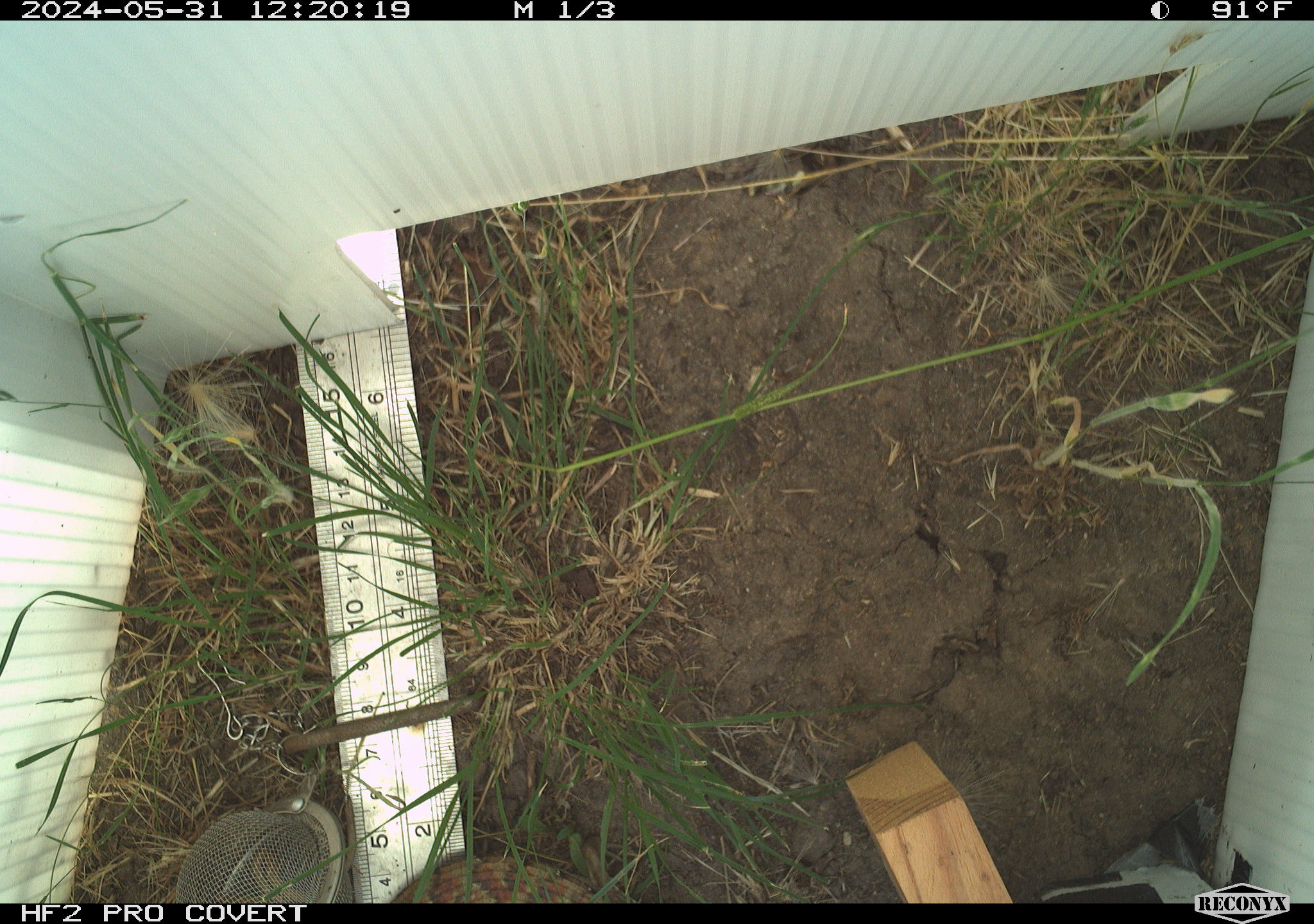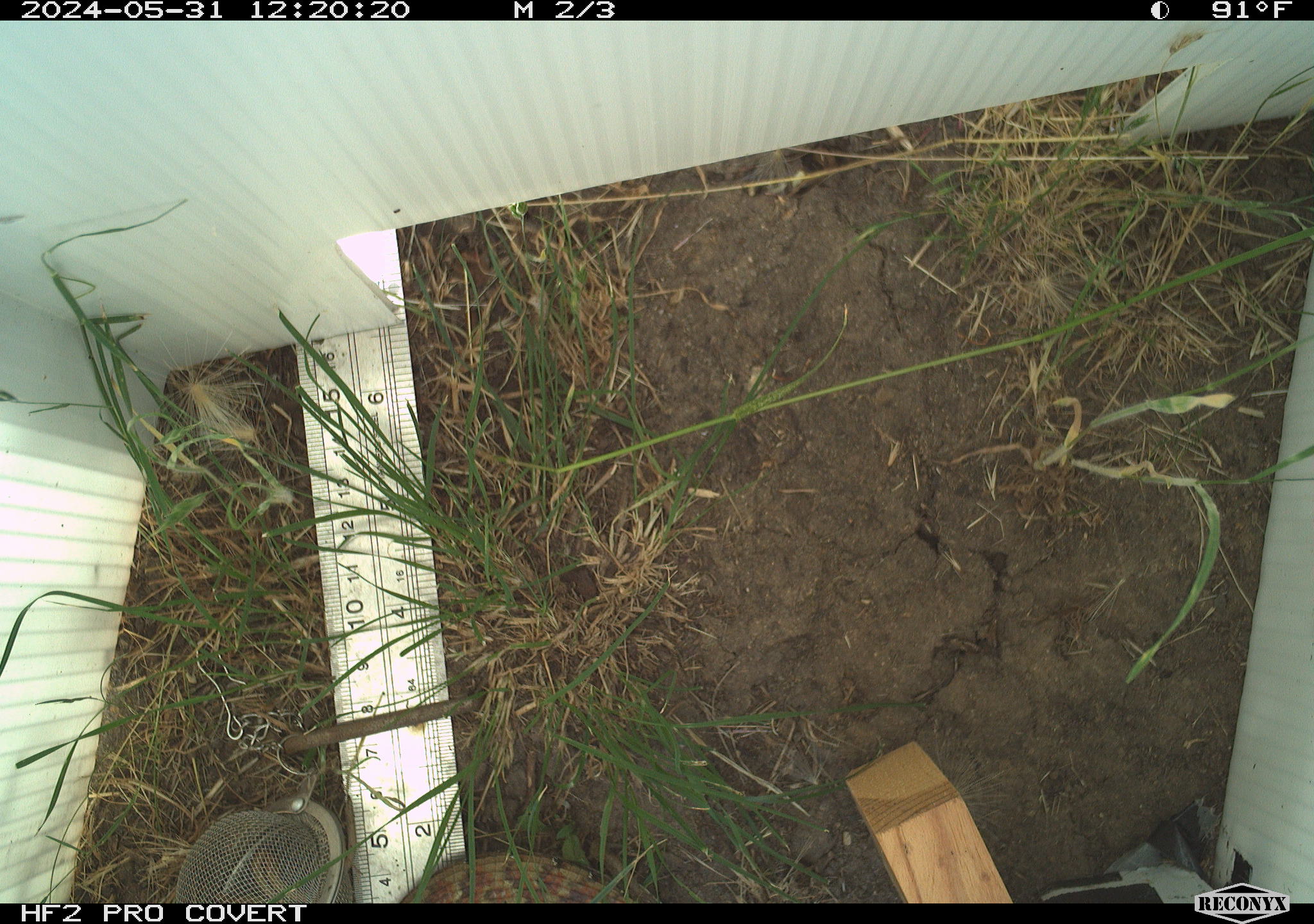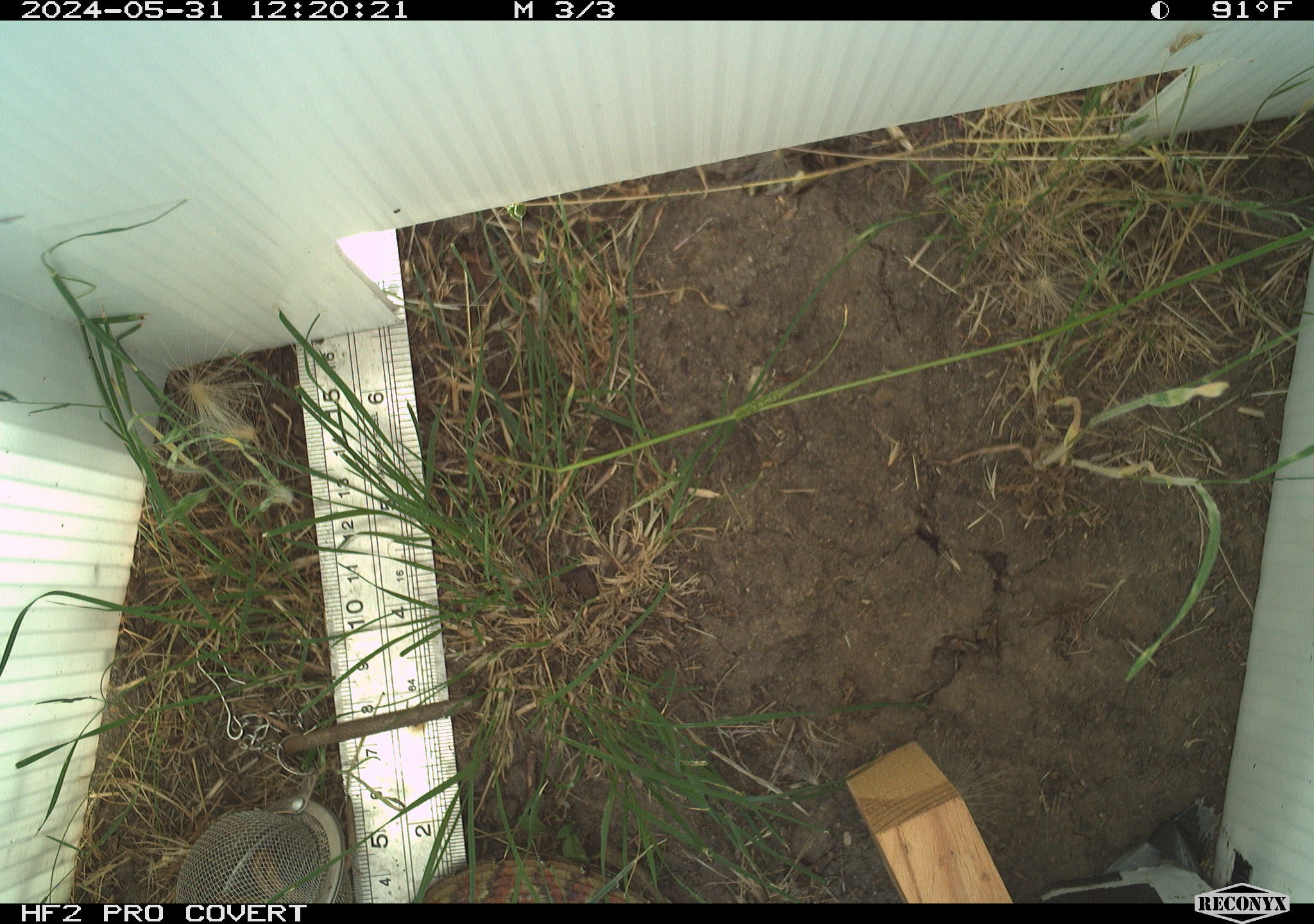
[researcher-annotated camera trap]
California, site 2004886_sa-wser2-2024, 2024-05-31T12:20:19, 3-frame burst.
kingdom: Animalia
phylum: Chordata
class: Reptilia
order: Squamata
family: Anguidae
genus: Elgaria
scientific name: Elgaria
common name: alligator lizards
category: elgaria species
Elgaria species (alligator lizards) (Elgaria).